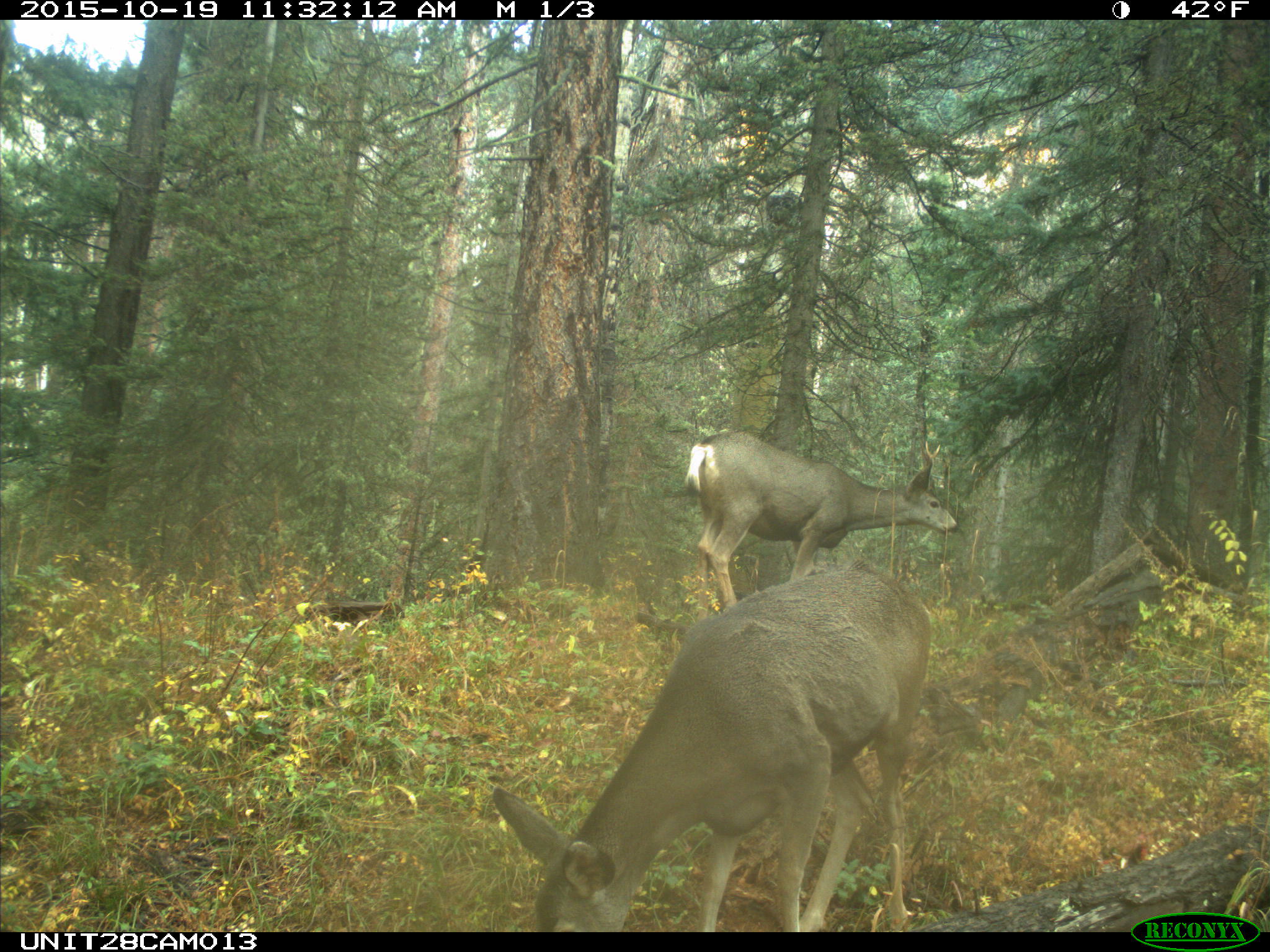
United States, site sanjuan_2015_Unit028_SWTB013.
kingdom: Animalia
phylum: Chordata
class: Mammalia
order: Artiodactyla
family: Cervidae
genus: Odocoileus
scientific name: Odocoileus hemionus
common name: mule deer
Odocoileus hemionus (mule deer).